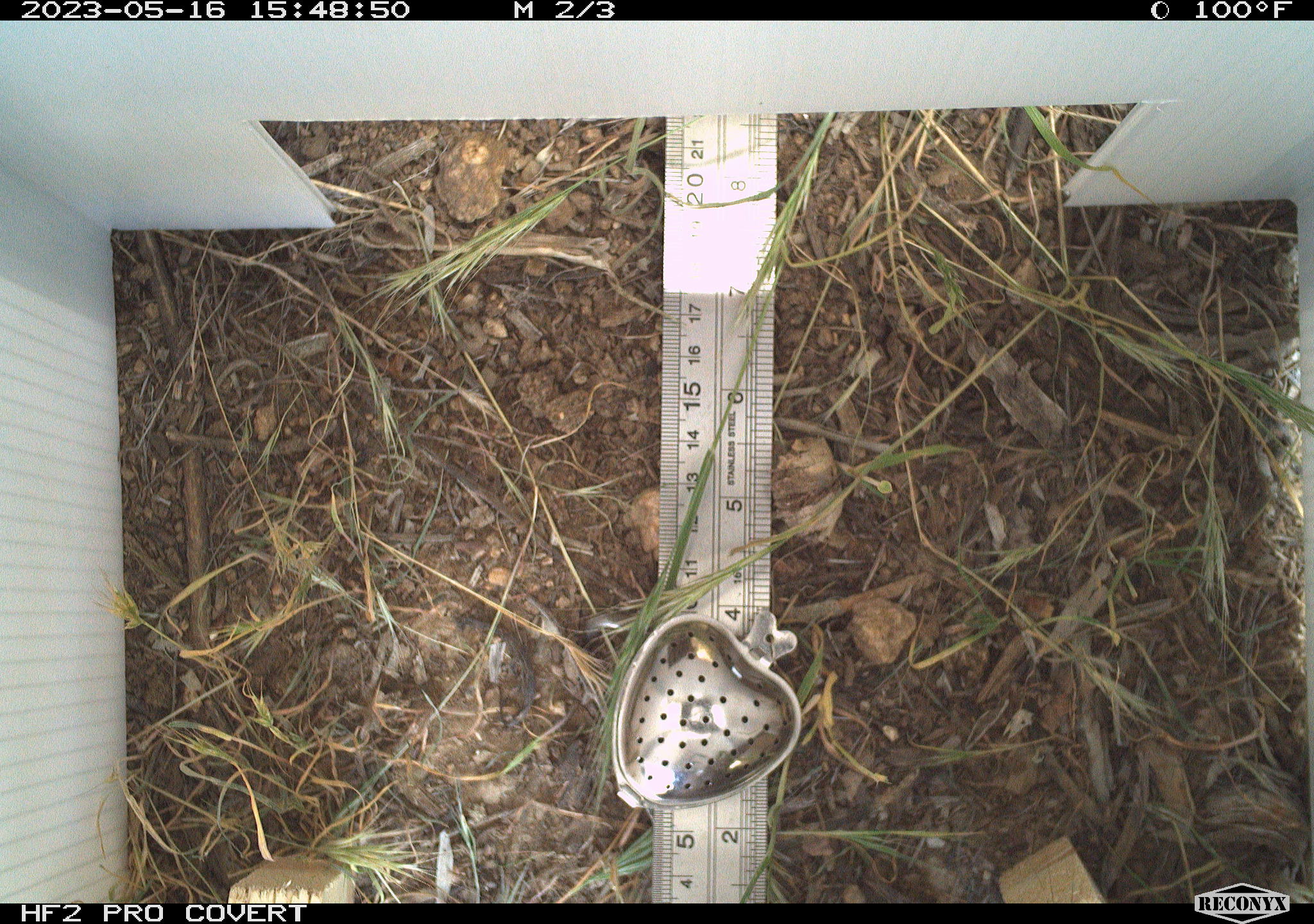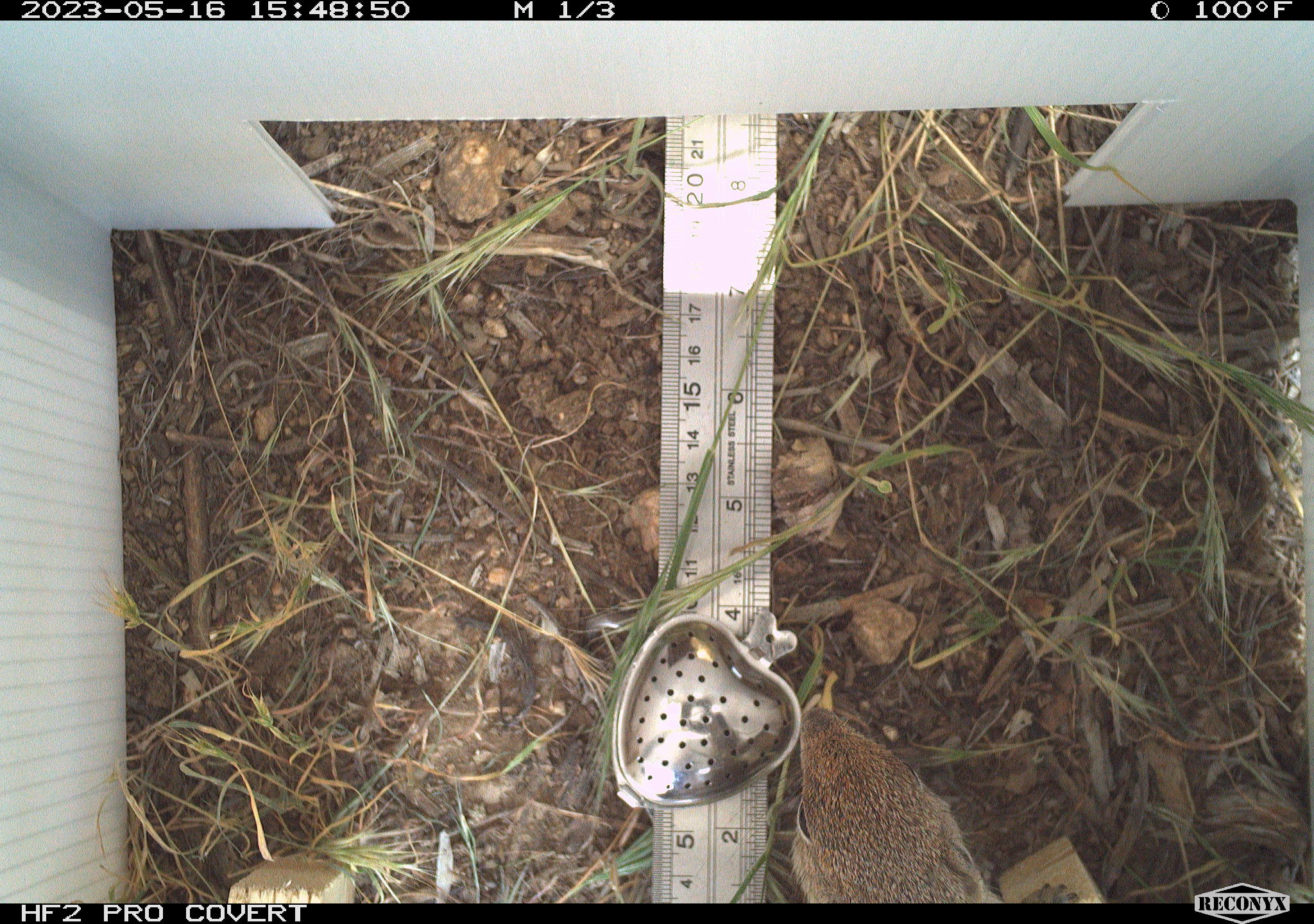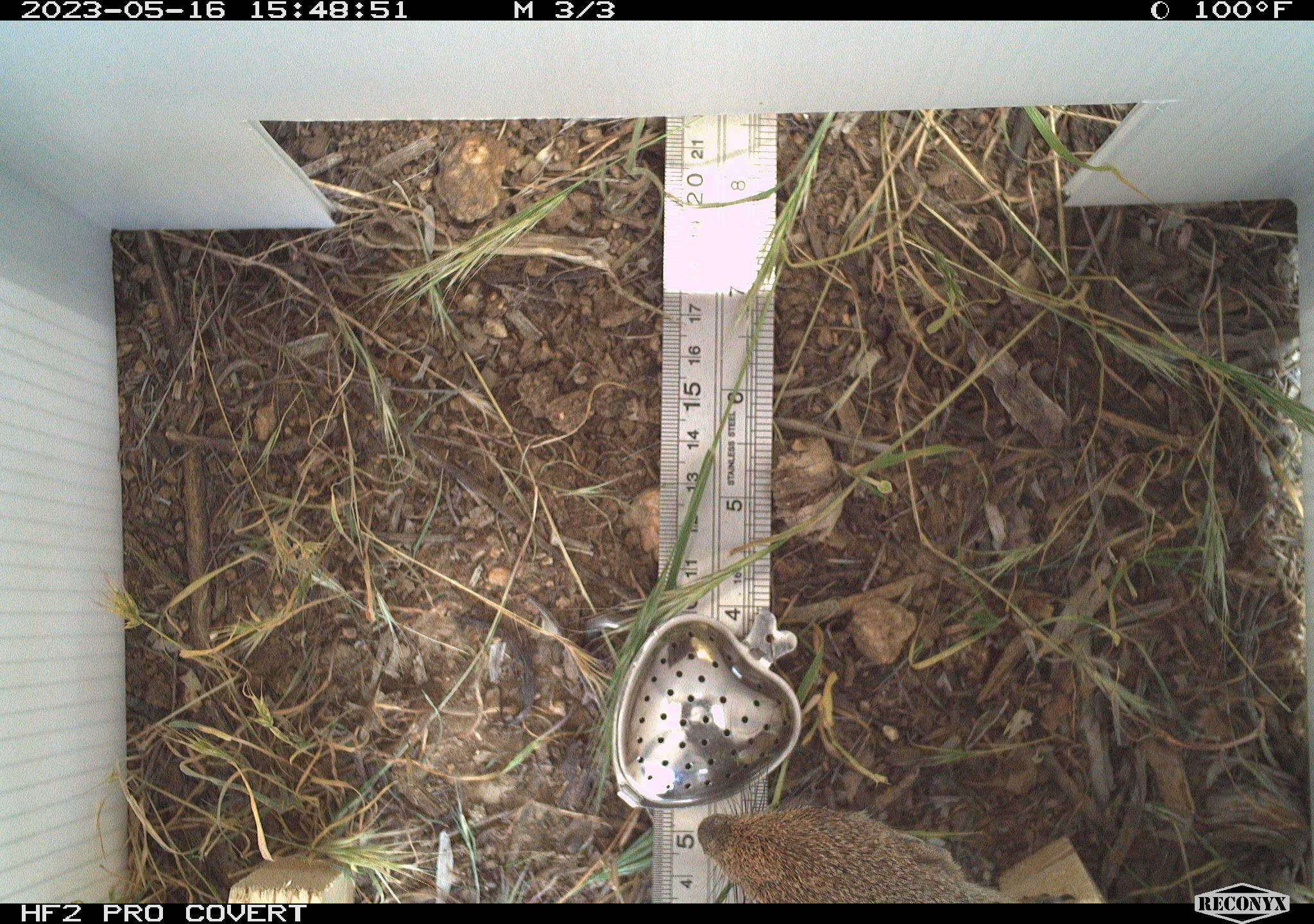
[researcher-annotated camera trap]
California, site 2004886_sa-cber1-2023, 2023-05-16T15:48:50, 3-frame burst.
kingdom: Animalia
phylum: Chordata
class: Mammalia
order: Rodentia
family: Sciuridae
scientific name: Sciuridae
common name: squirrels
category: sciuridae family